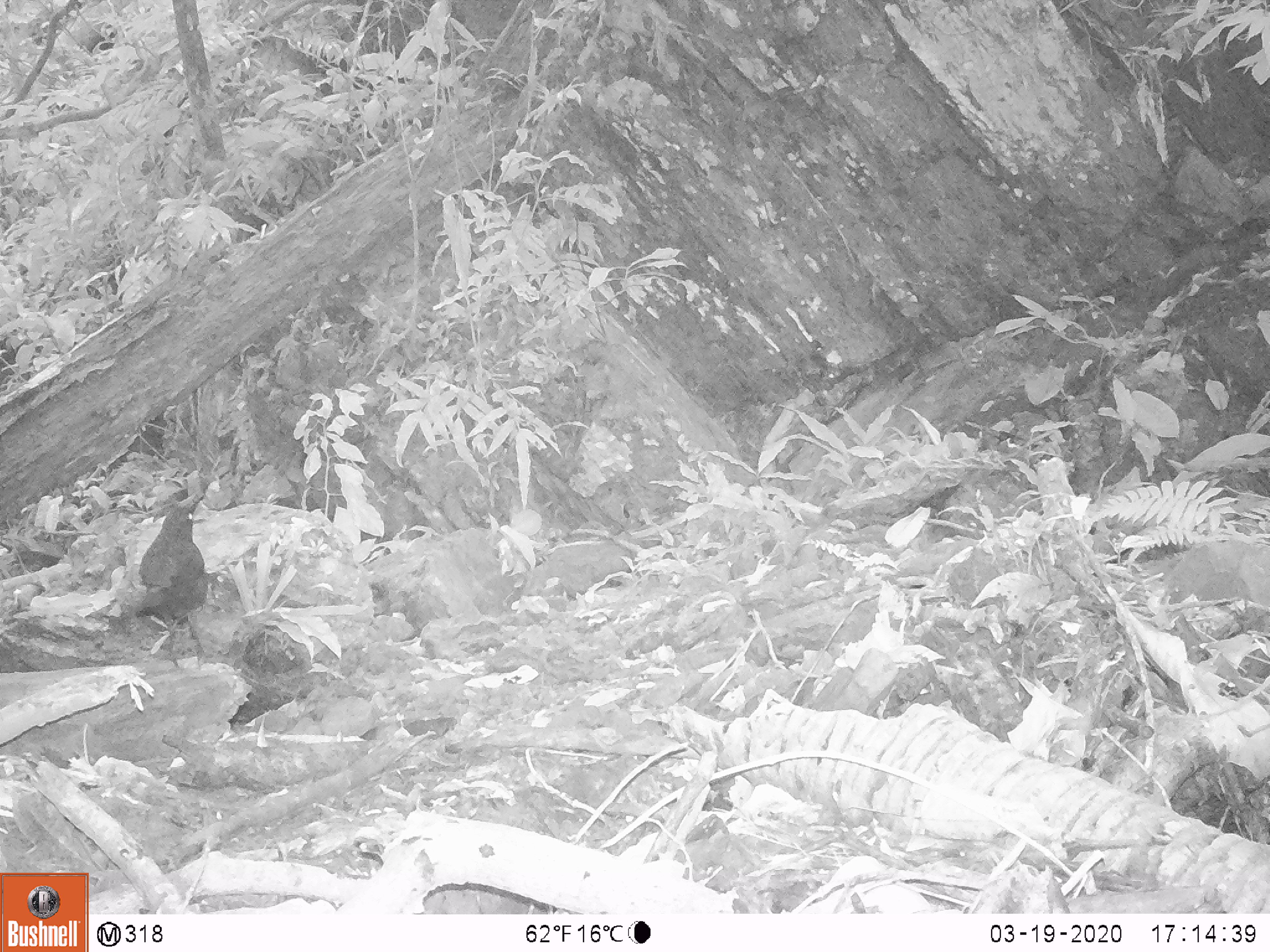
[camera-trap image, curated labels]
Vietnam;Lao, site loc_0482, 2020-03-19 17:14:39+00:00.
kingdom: Animalia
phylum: Chordata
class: Aves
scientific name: Aves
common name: bird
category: unidentified bird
Unidentified bird (bird) (Aves). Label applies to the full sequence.